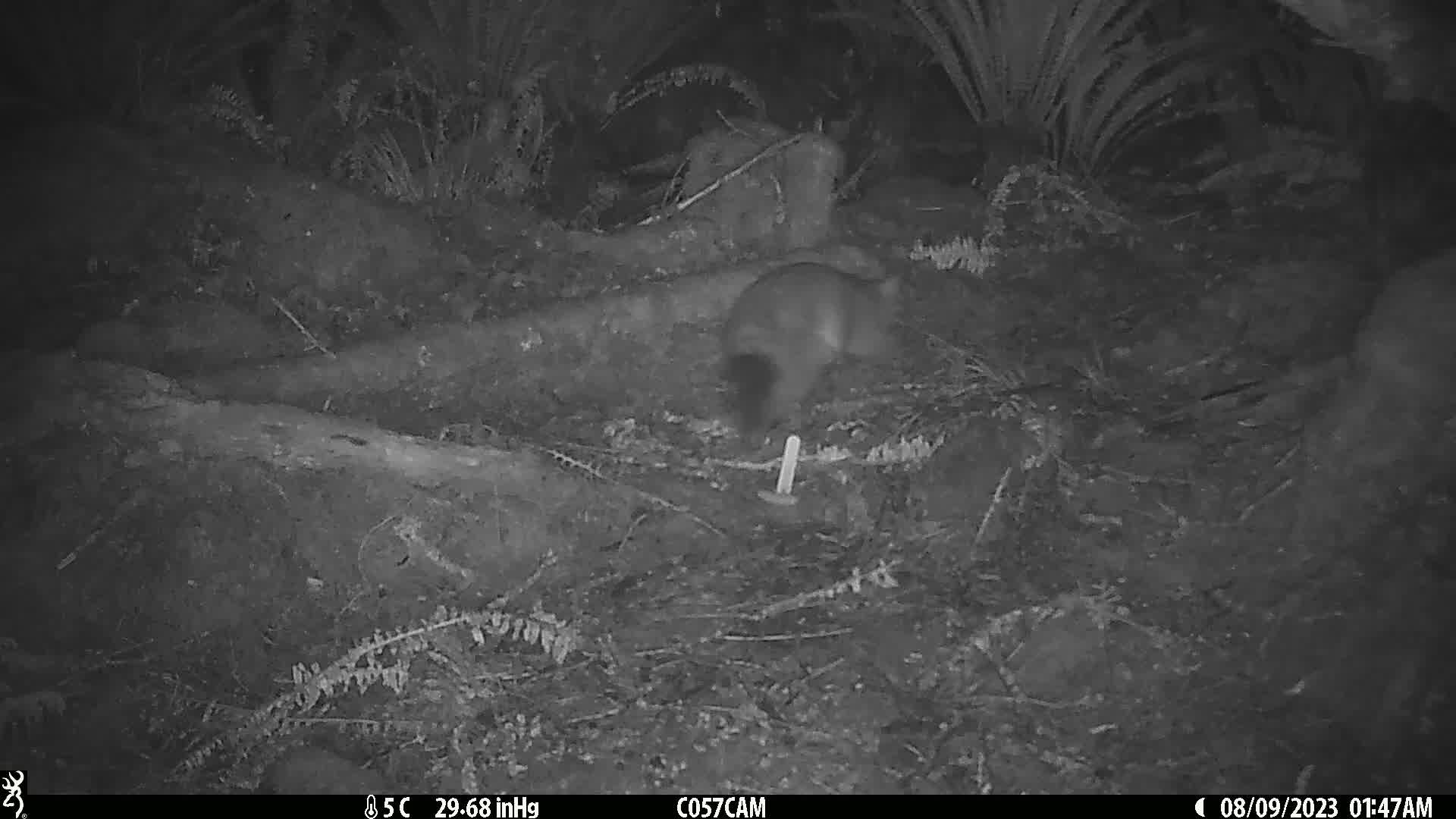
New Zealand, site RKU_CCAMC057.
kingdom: Animalia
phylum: Chordata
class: Mammalia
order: Diprotodontia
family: Phalangeridae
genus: Trichosurus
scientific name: Trichosurus vulpecula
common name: common brushtail possum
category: possum